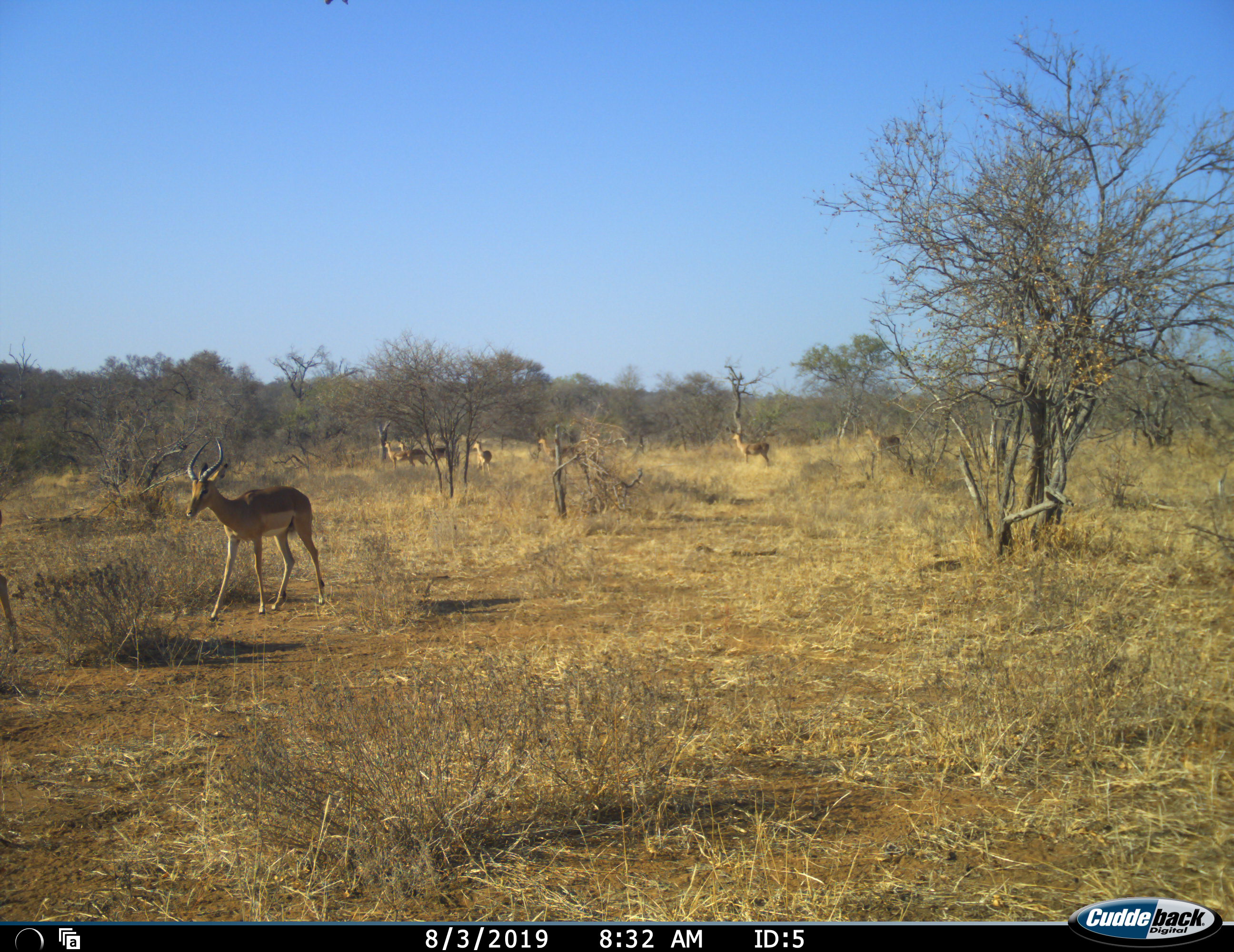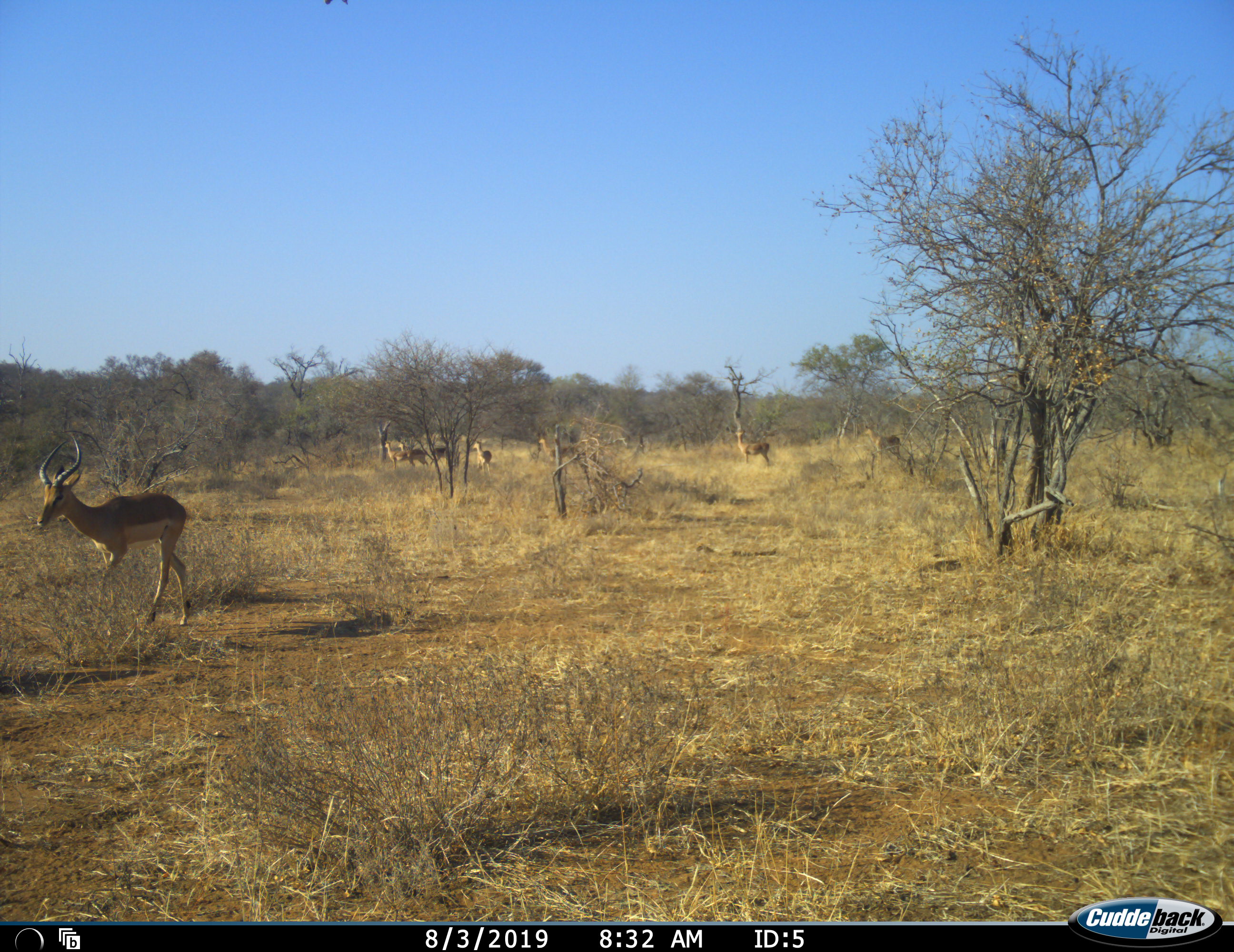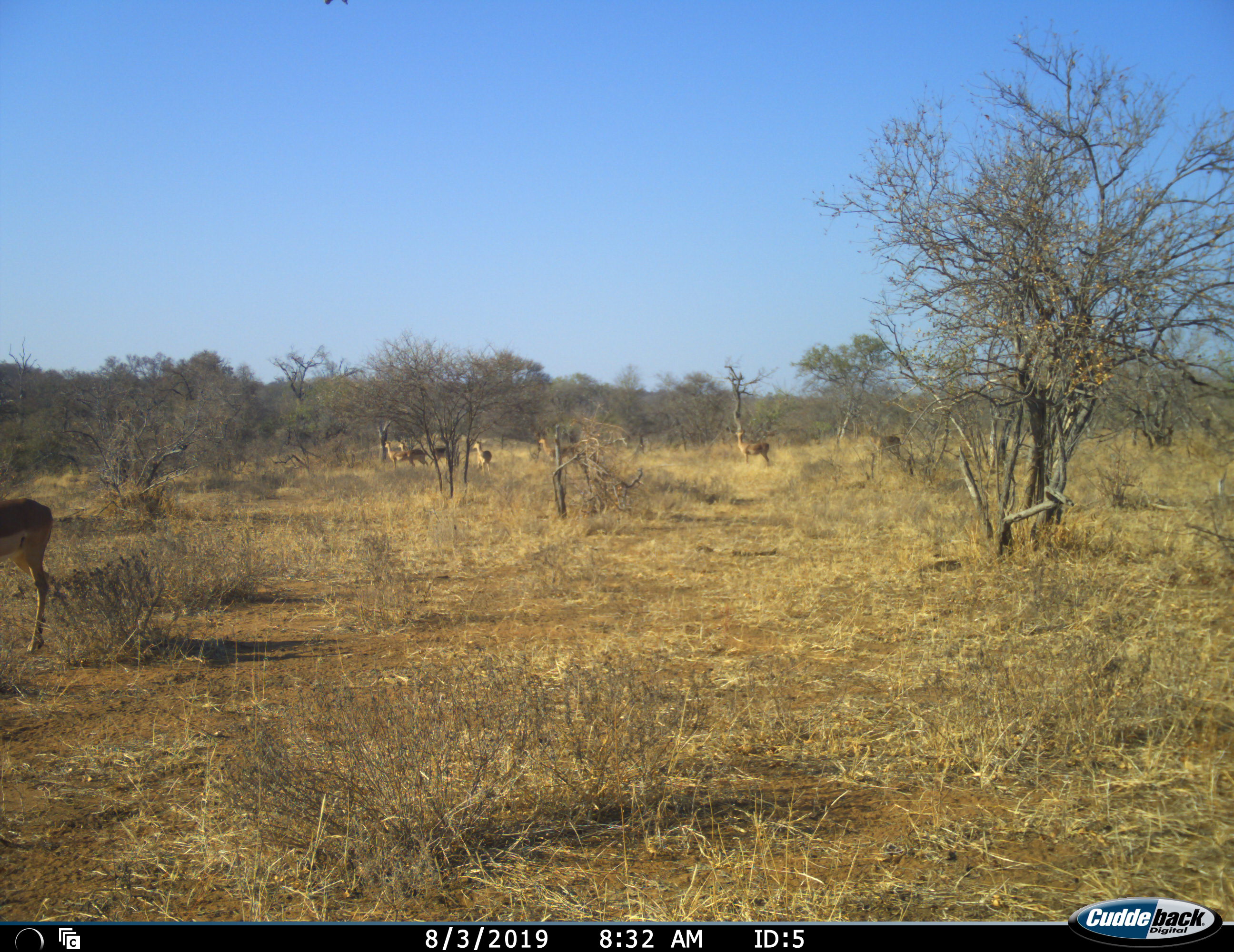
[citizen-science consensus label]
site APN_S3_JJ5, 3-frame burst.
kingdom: Animalia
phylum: Chordata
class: Mammalia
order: Artiodactyla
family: Bovidae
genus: Aepyceros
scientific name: Aepyceros melampus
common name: impala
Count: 9.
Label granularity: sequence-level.